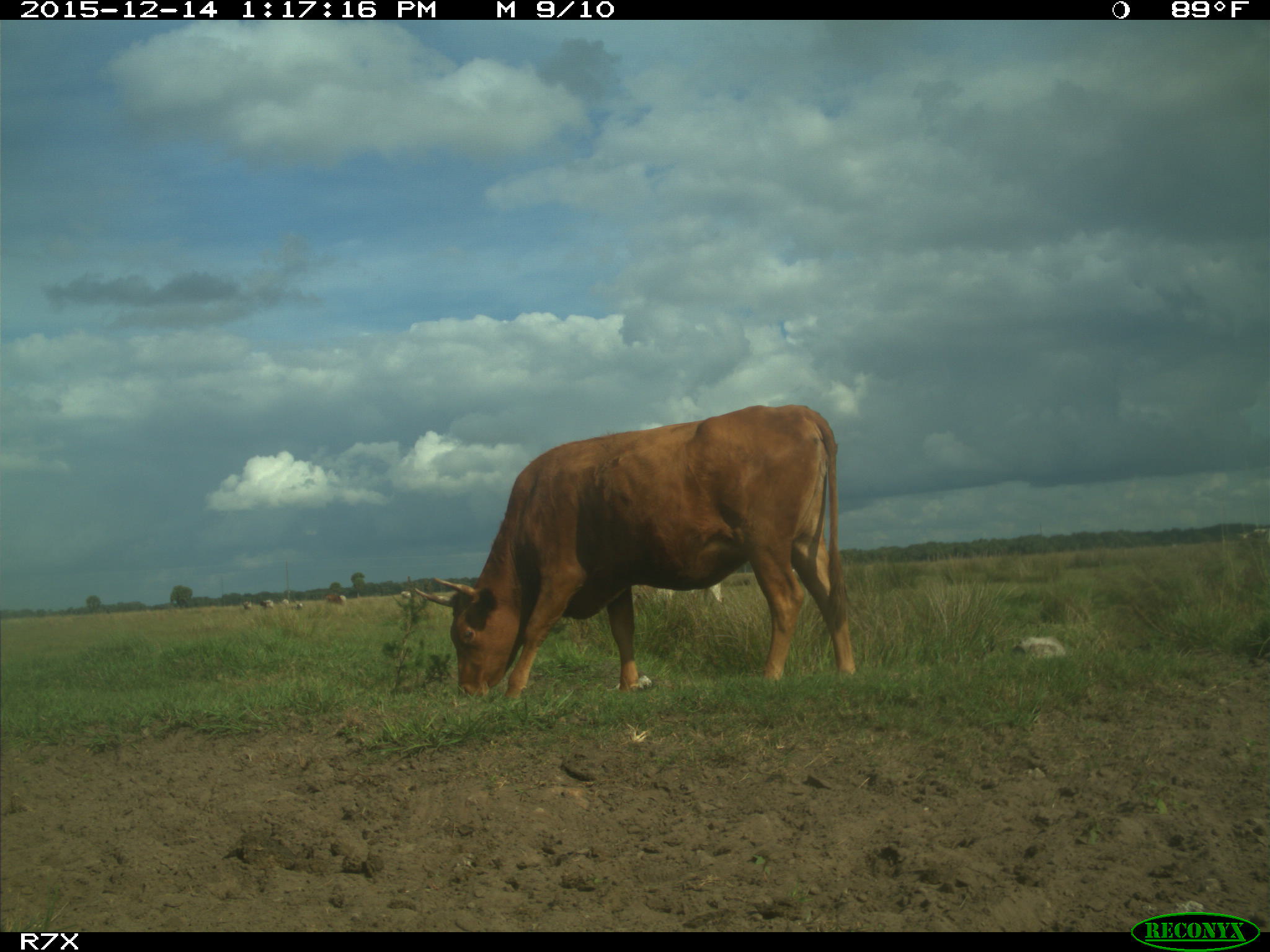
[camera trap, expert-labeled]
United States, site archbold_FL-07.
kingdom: Animalia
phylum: Chordata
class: Mammalia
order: Artiodactyla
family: Bovidae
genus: Bos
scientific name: Bos taurus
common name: domestic cow